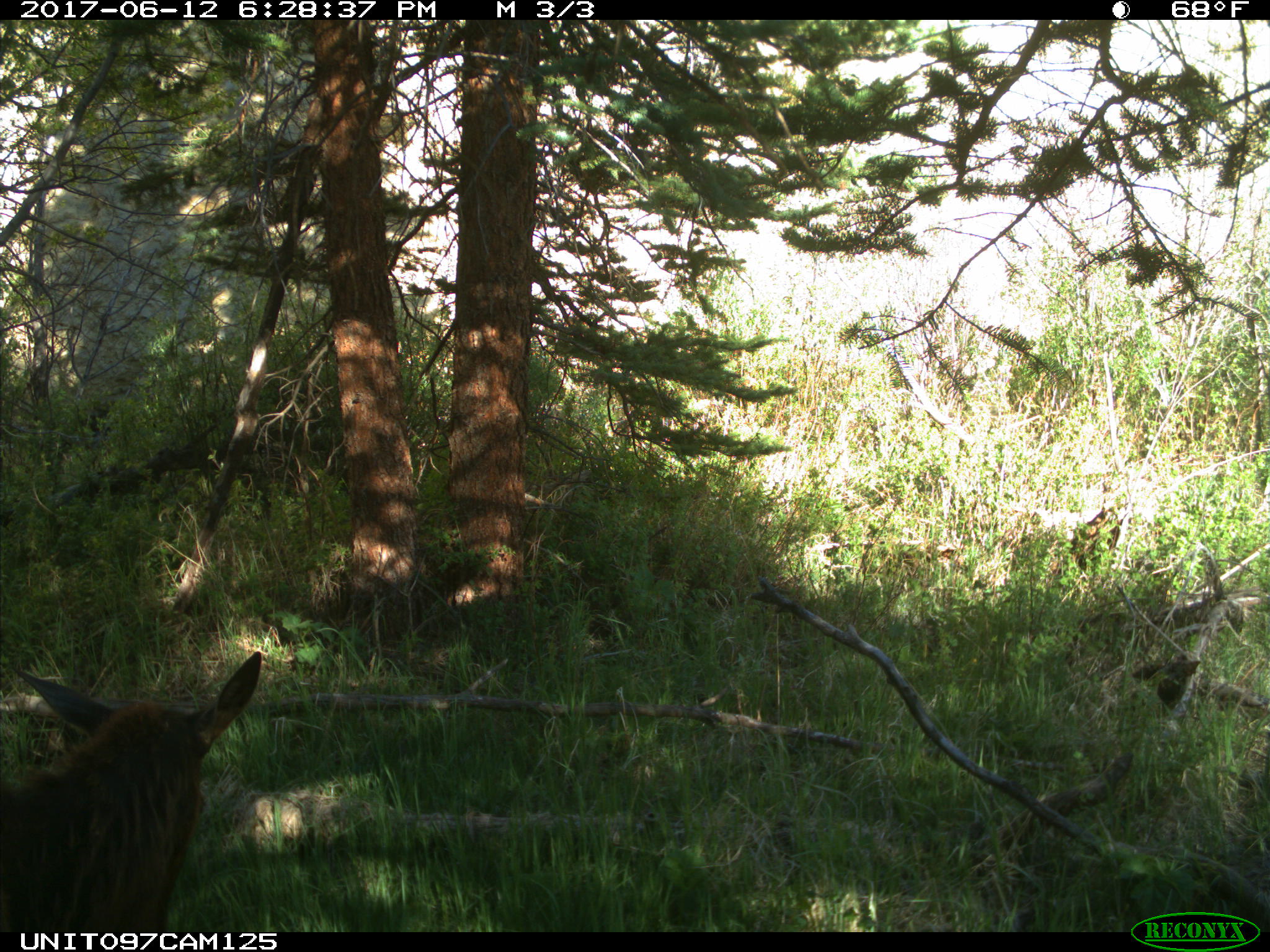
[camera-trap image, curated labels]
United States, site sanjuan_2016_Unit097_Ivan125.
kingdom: Animalia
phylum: Chordata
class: Mammalia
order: Artiodactyla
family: Cervidae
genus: Cervus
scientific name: Cervus elaphus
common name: red deer